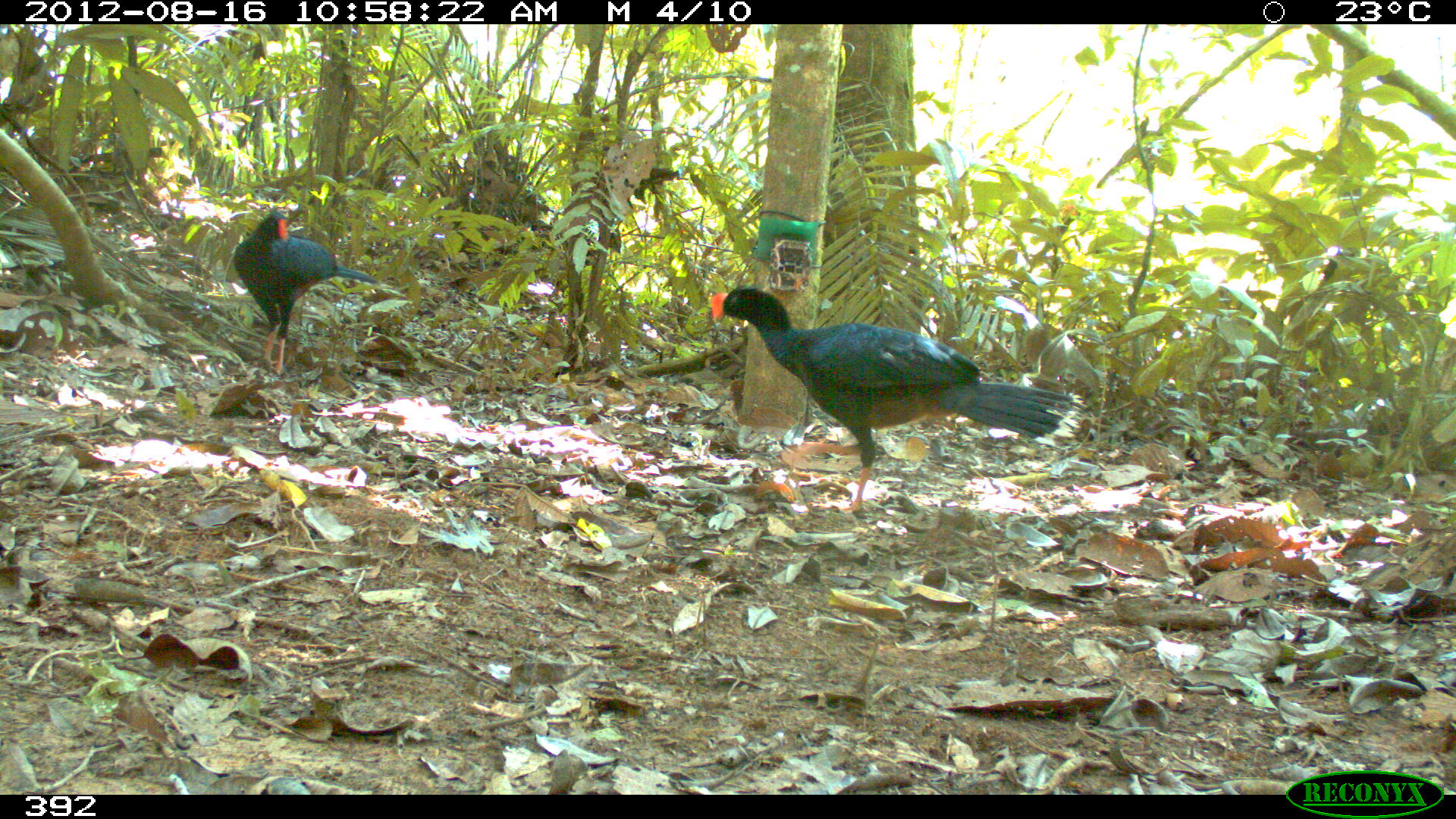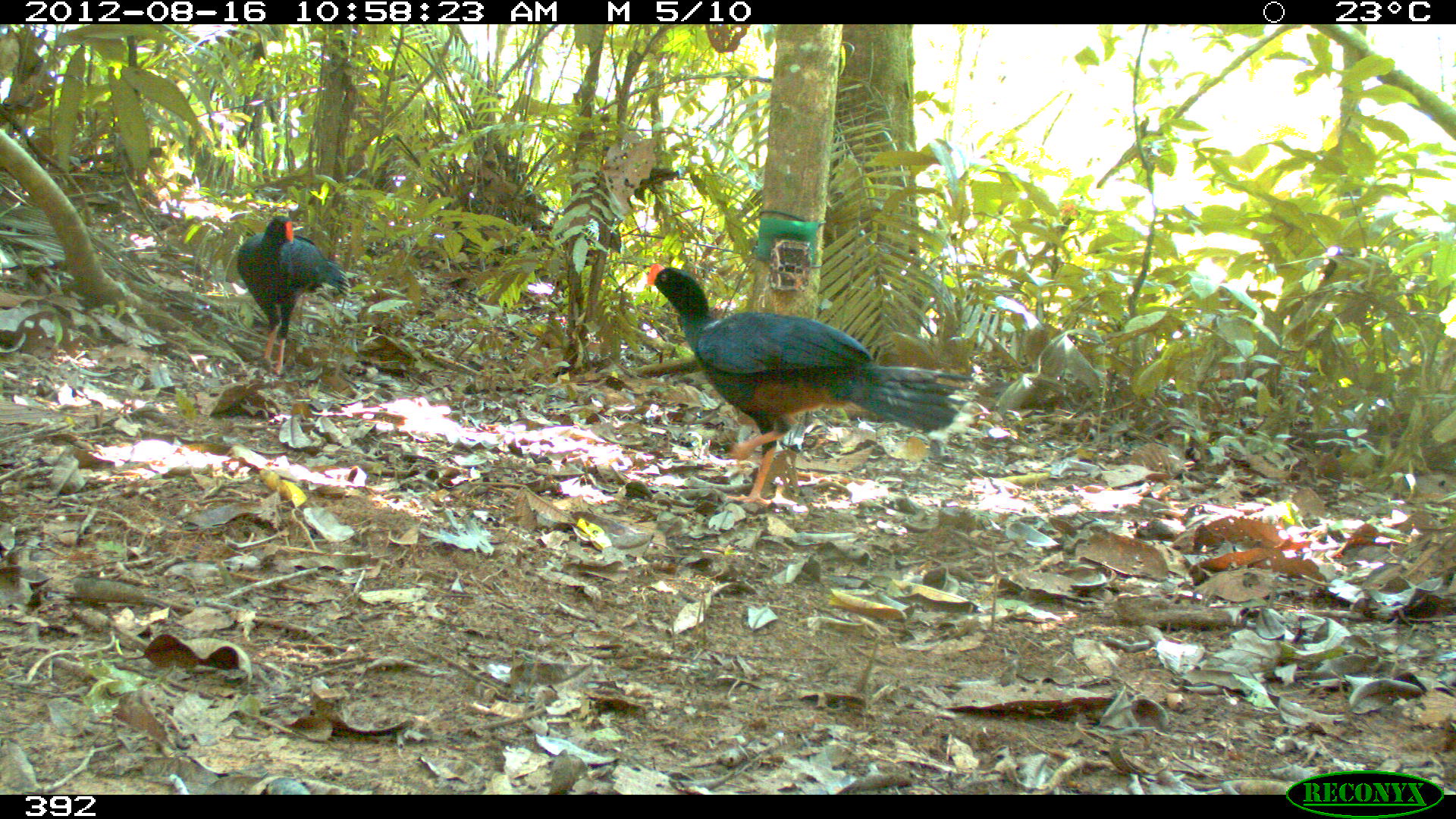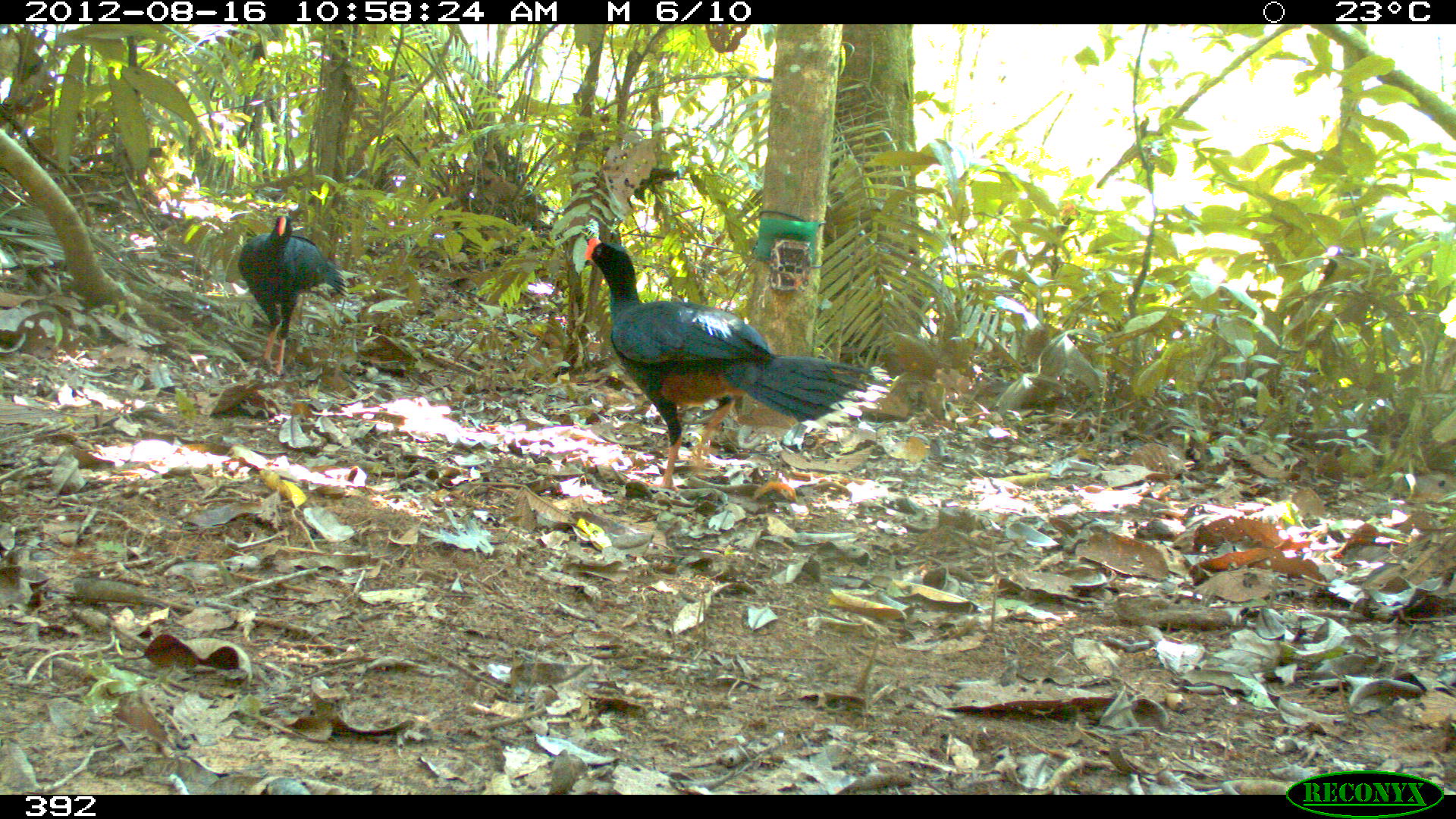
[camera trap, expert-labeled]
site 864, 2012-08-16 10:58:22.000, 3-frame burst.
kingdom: Animalia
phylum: Chordata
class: Aves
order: Galliformes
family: Cracidae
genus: Mitu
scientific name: Mitu tuberosum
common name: razor-billed curassow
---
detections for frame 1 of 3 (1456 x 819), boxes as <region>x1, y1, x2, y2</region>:
mitu tuberosum: <region>706, 282, 1087, 513</region>; <region>229, 207, 387, 375</region>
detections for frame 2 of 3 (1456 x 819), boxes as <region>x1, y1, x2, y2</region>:
mitu tuberosum: <region>643, 262, 979, 506</region>; <region>234, 214, 352, 375</region>